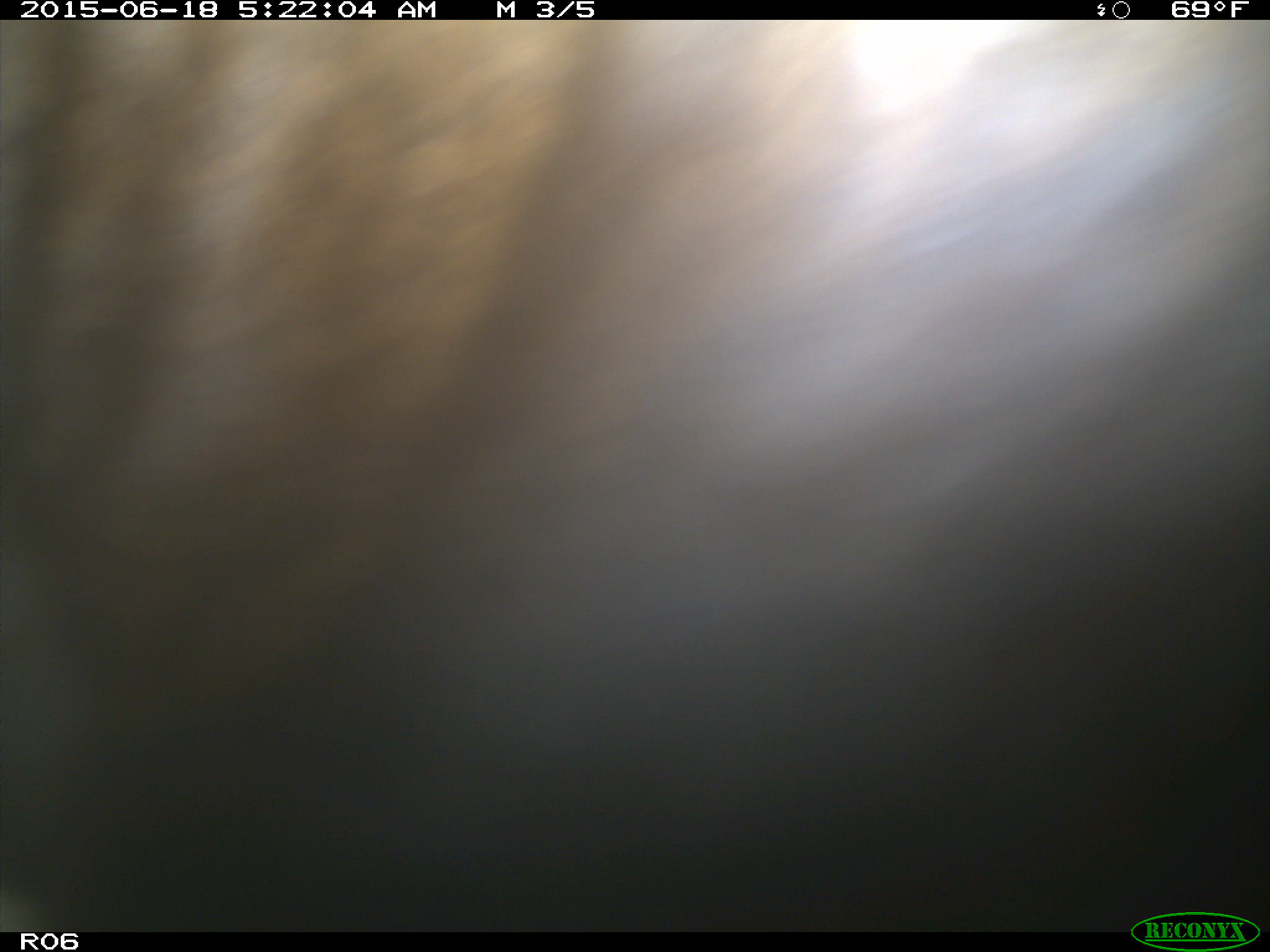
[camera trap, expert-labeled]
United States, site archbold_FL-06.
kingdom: Animalia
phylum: Chordata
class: Mammalia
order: Artiodactyla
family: Bovidae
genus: Bos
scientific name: Bos taurus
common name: domestic cow